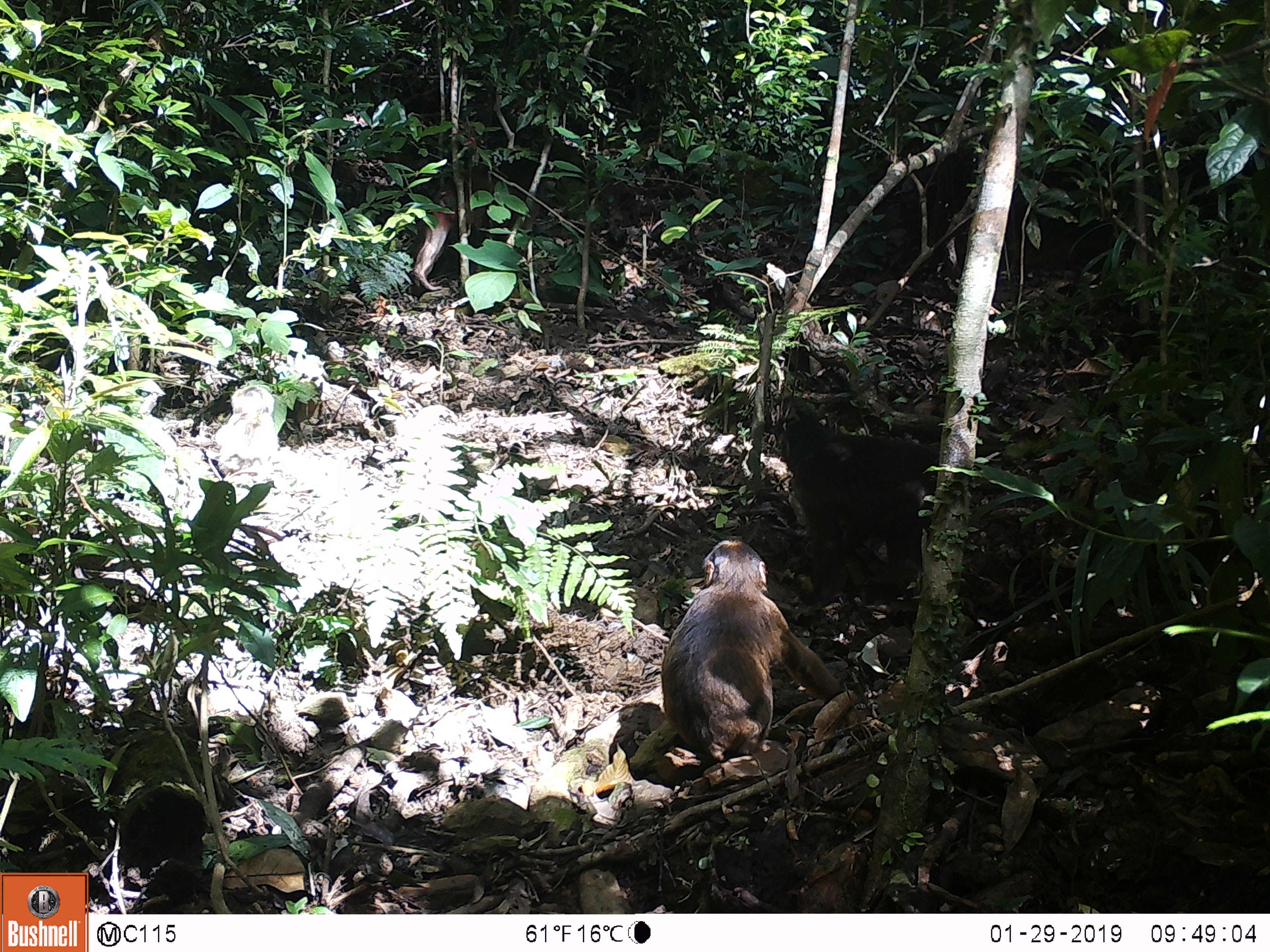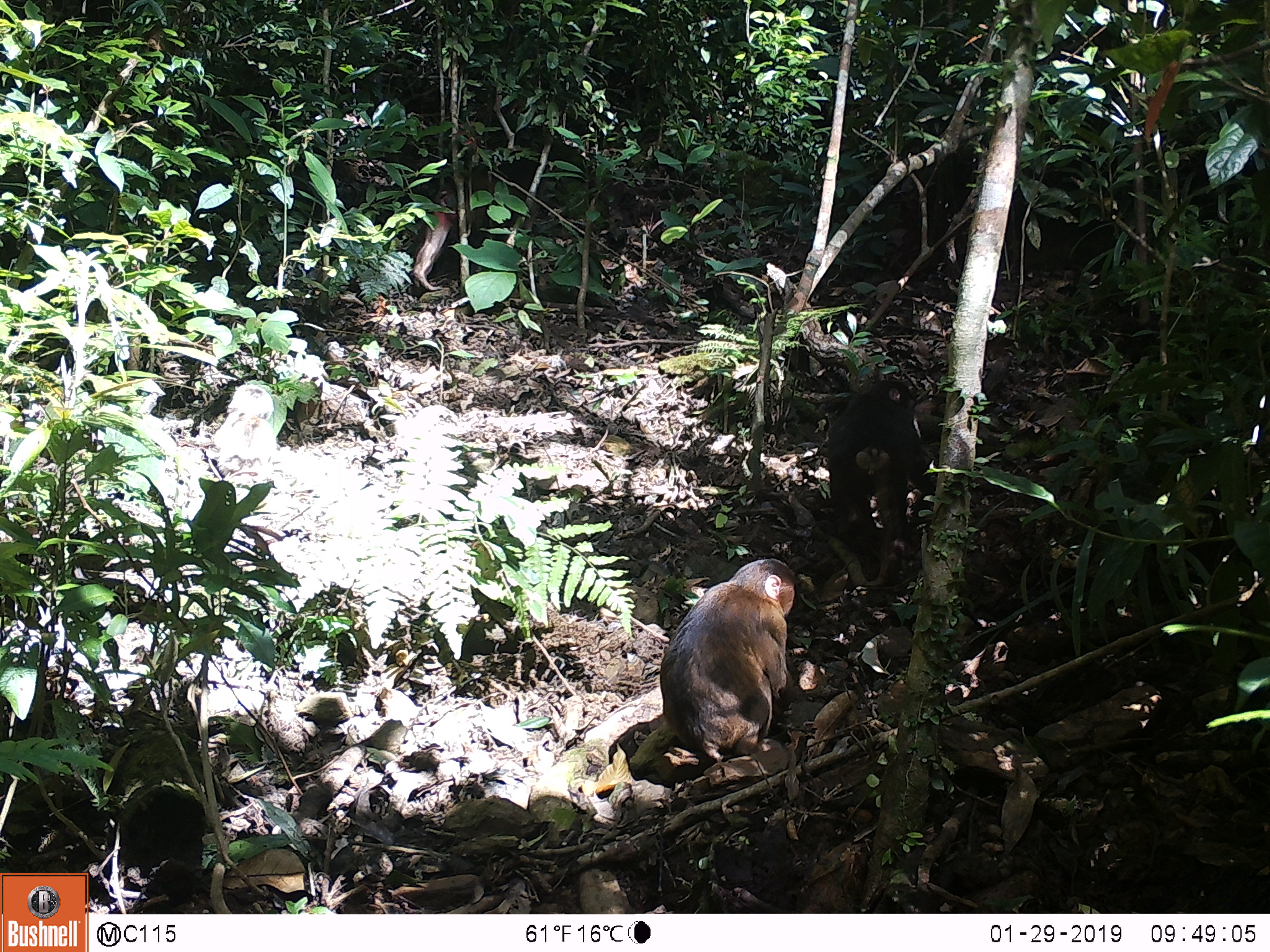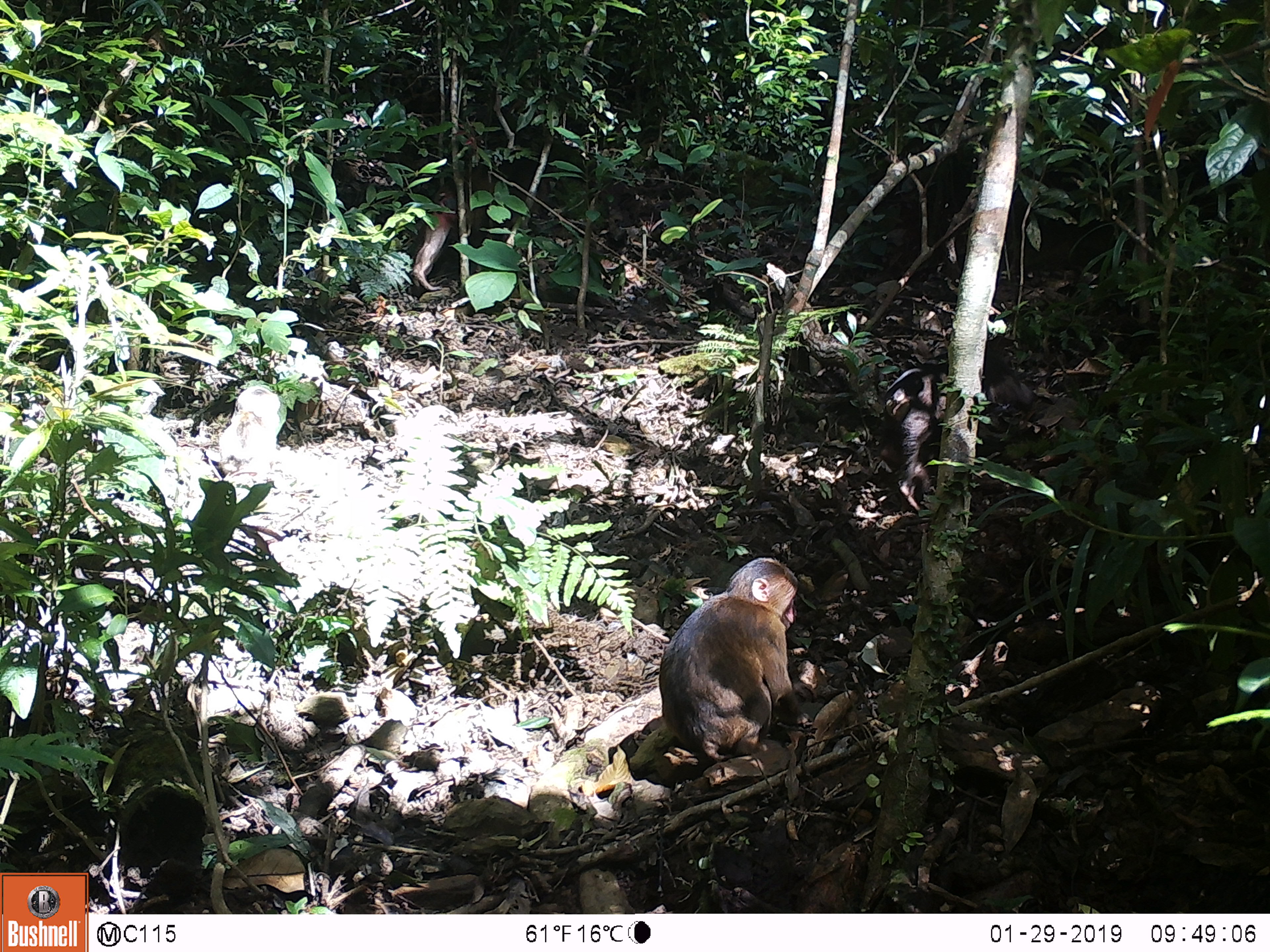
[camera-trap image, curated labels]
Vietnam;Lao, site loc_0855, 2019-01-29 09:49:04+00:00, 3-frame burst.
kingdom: Animalia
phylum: Chordata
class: Mammalia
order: Primates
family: Cercopithecidae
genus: Macaca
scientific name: Macaca arctoides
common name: stump-tailed macaque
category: stump tailed macaque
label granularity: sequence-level